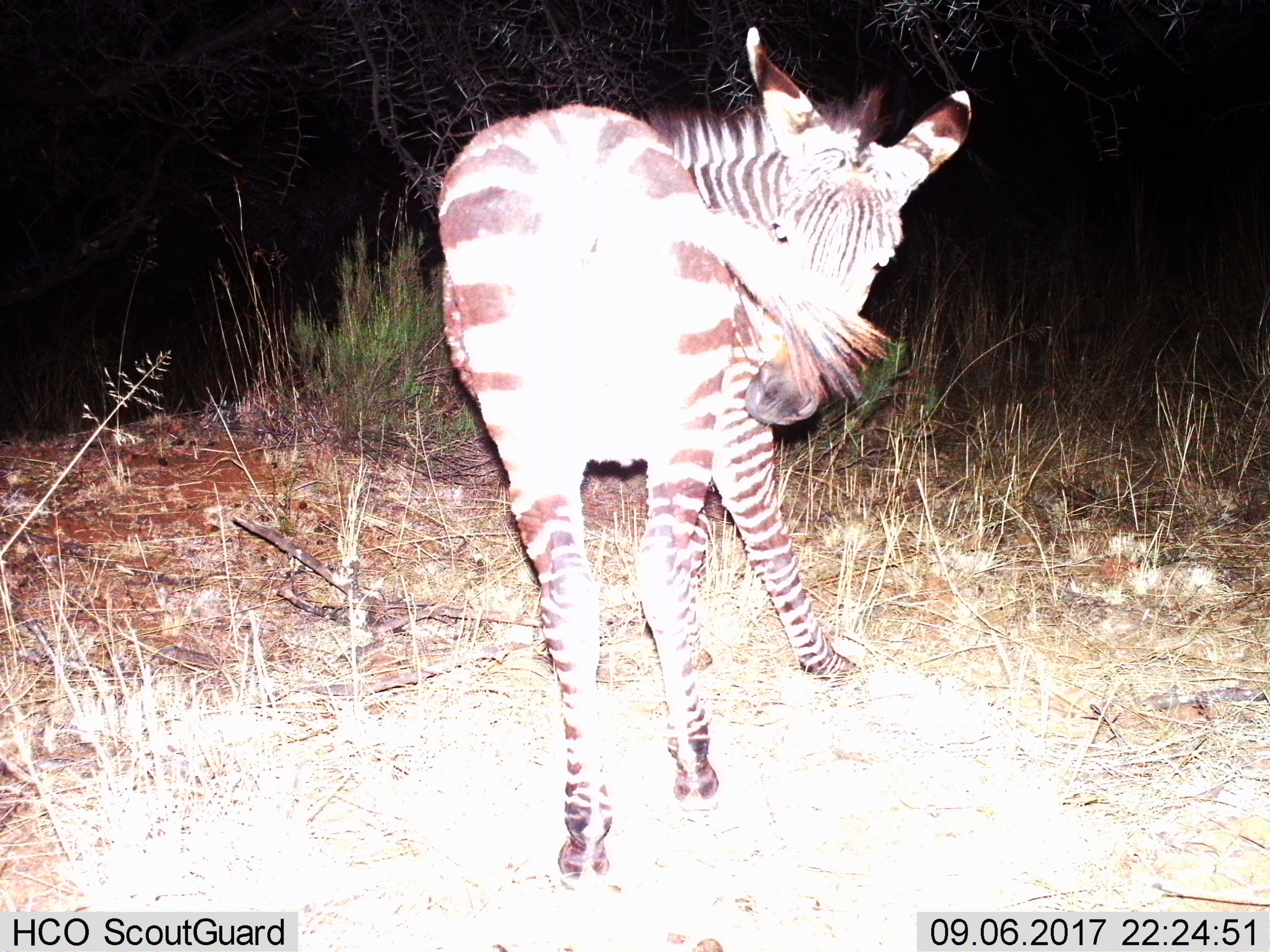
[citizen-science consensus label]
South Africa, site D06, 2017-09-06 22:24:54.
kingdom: Animalia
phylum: Chordata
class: Mammalia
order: Perissodactyla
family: Equidae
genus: Equus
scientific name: Equus zebra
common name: mountain zebra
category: zebramountain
Zebramountain (mountain zebra) (Equus zebra), count 1. Behavior (volunteer vote fractions): standing 67%, resting 0%, moving 33%, interacting 0%. Young present (vote fraction): 0%. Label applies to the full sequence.